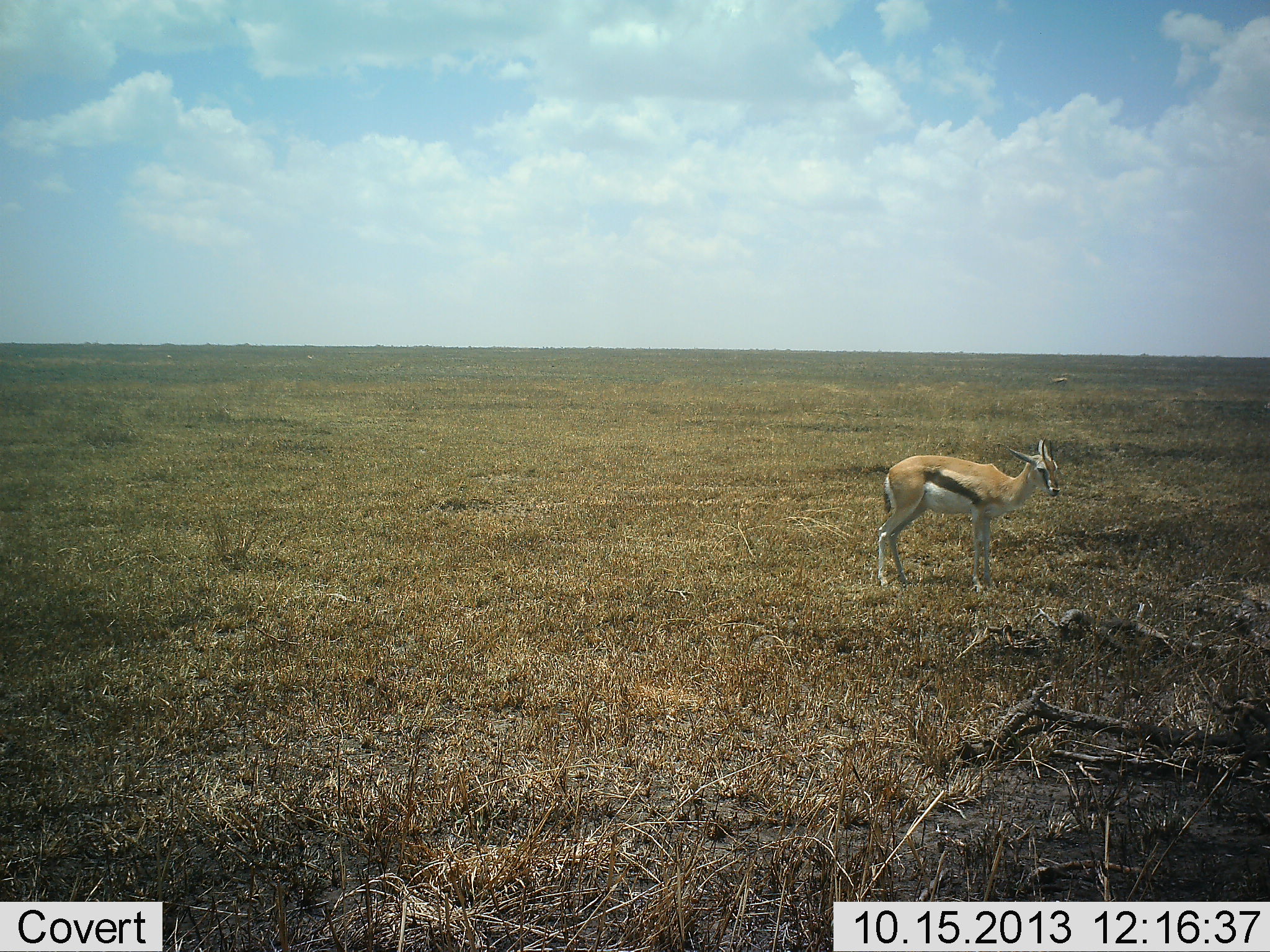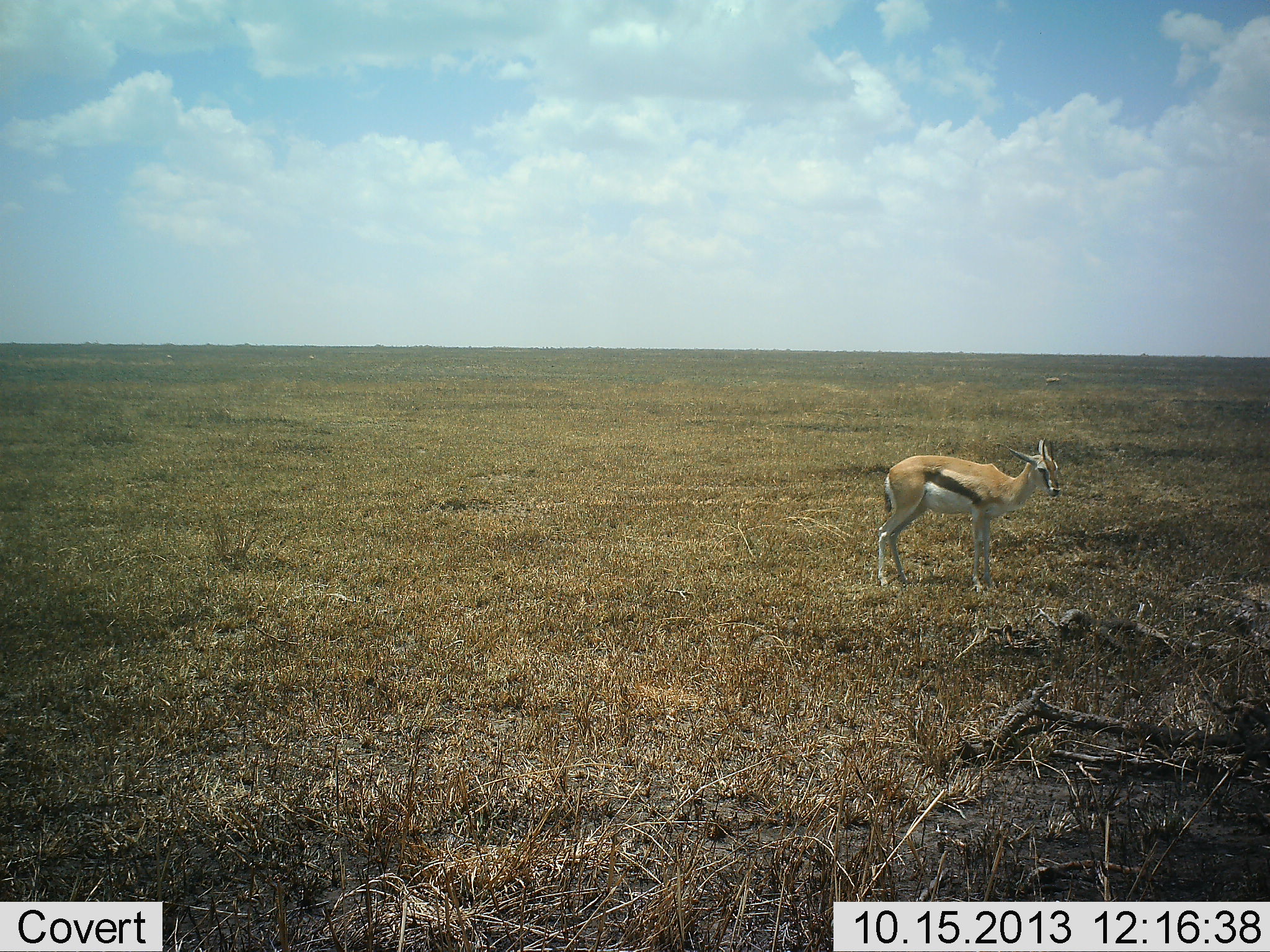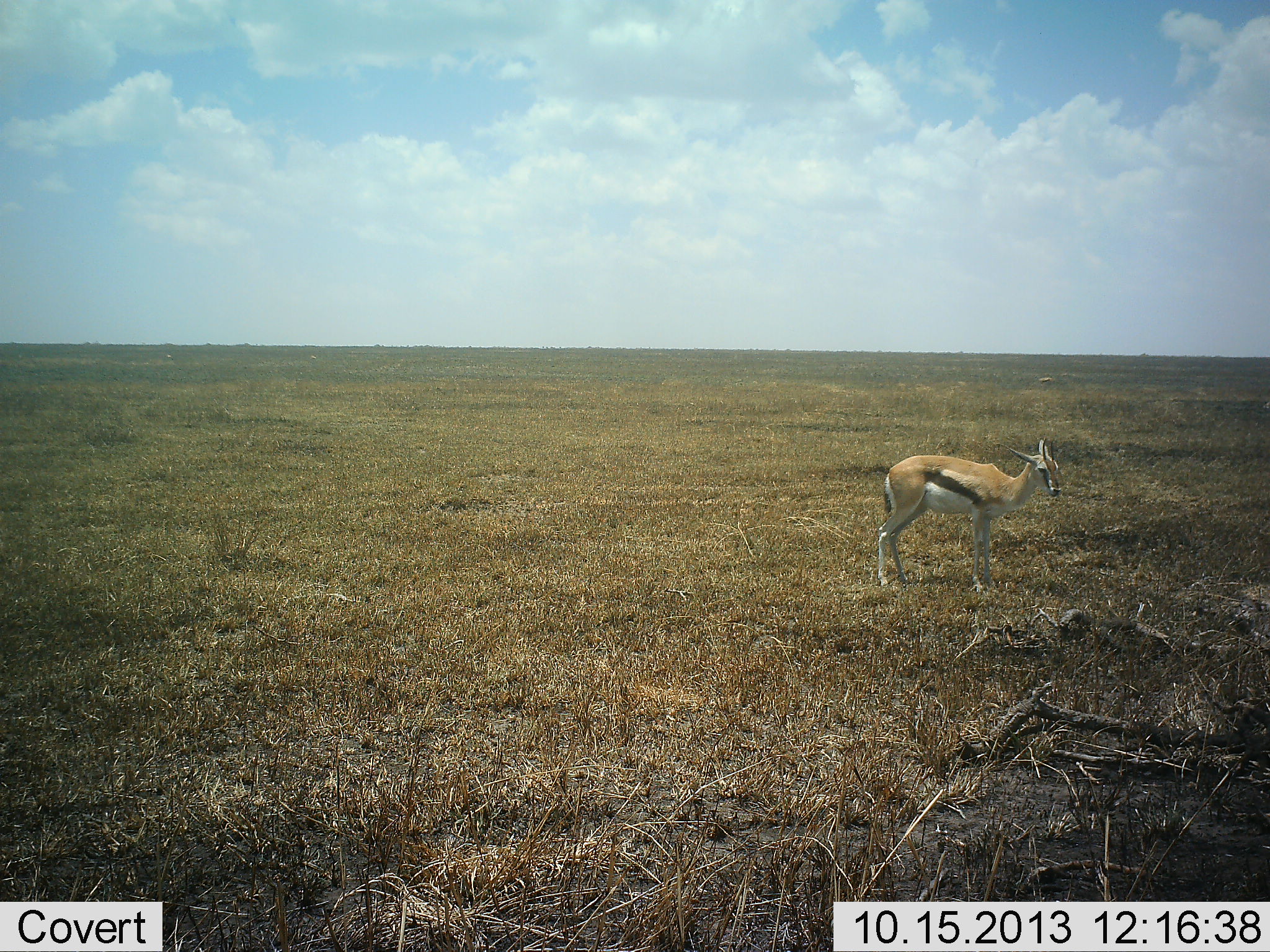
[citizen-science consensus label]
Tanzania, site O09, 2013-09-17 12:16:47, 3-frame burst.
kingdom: Animalia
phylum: Chordata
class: Mammalia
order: Artiodactyla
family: Bovidae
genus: Eudorcas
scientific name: Eudorcas thomsonii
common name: thomson's gazelle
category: gazellethomsons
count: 1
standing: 97%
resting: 6%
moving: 6%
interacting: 0%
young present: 3%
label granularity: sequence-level